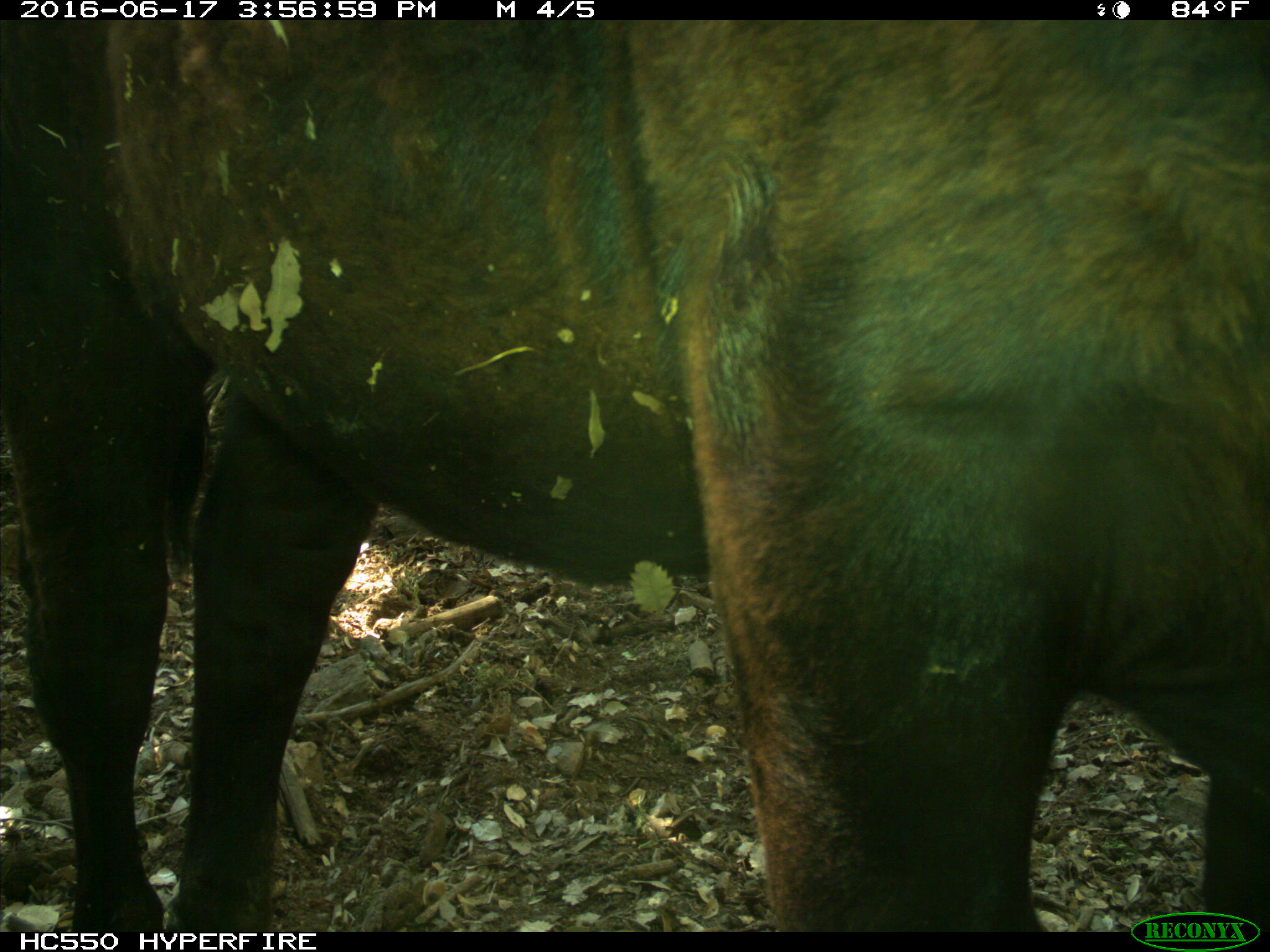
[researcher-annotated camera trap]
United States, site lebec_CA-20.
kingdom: Animalia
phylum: Chordata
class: Mammalia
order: Artiodactyla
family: Bovidae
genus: Bos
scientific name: Bos taurus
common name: domestic cow